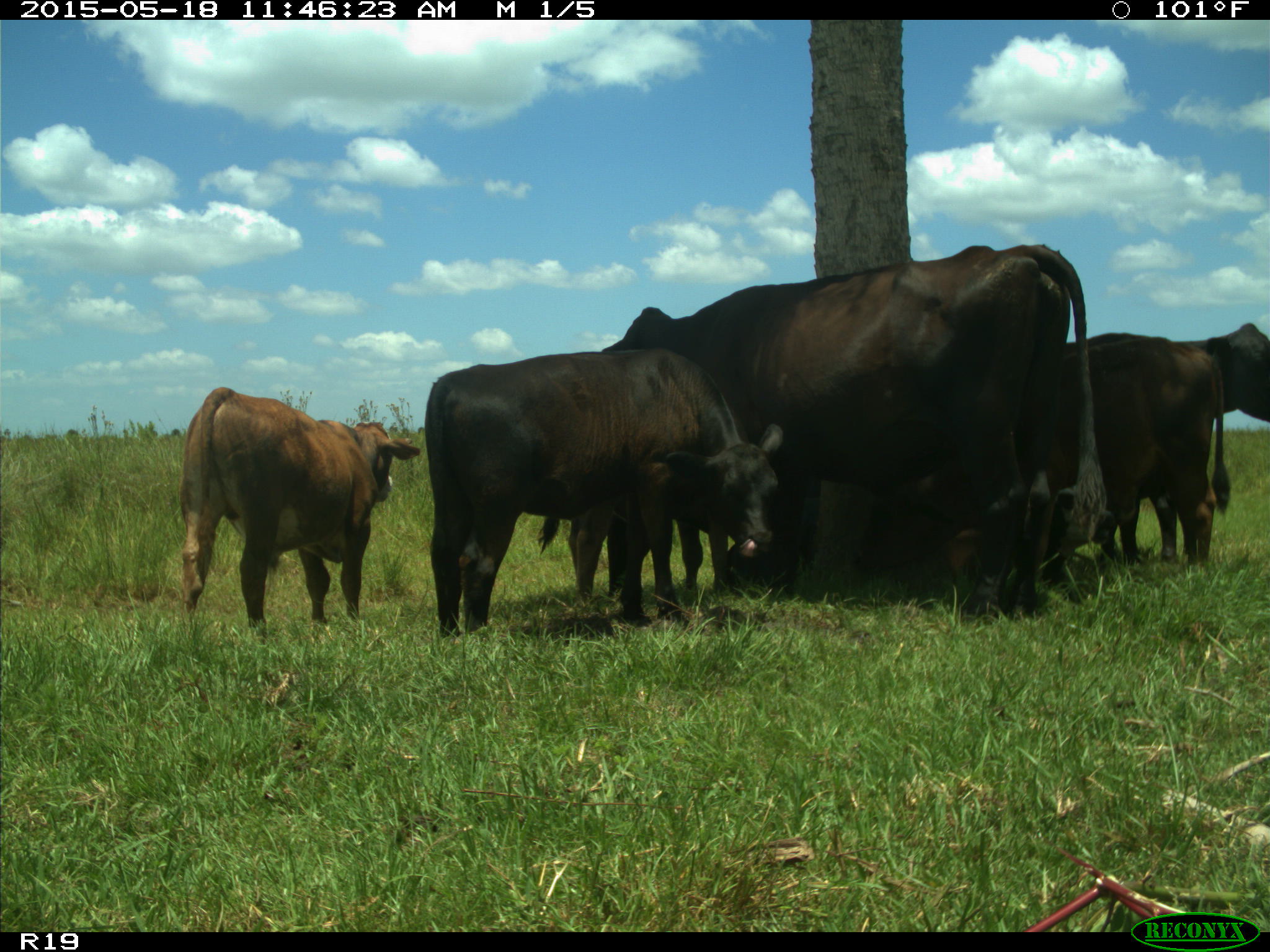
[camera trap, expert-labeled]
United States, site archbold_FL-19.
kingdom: Animalia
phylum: Chordata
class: Mammalia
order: Artiodactyla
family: Bovidae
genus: Bos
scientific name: Bos taurus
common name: domestic cow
Bos taurus (domestic cow).